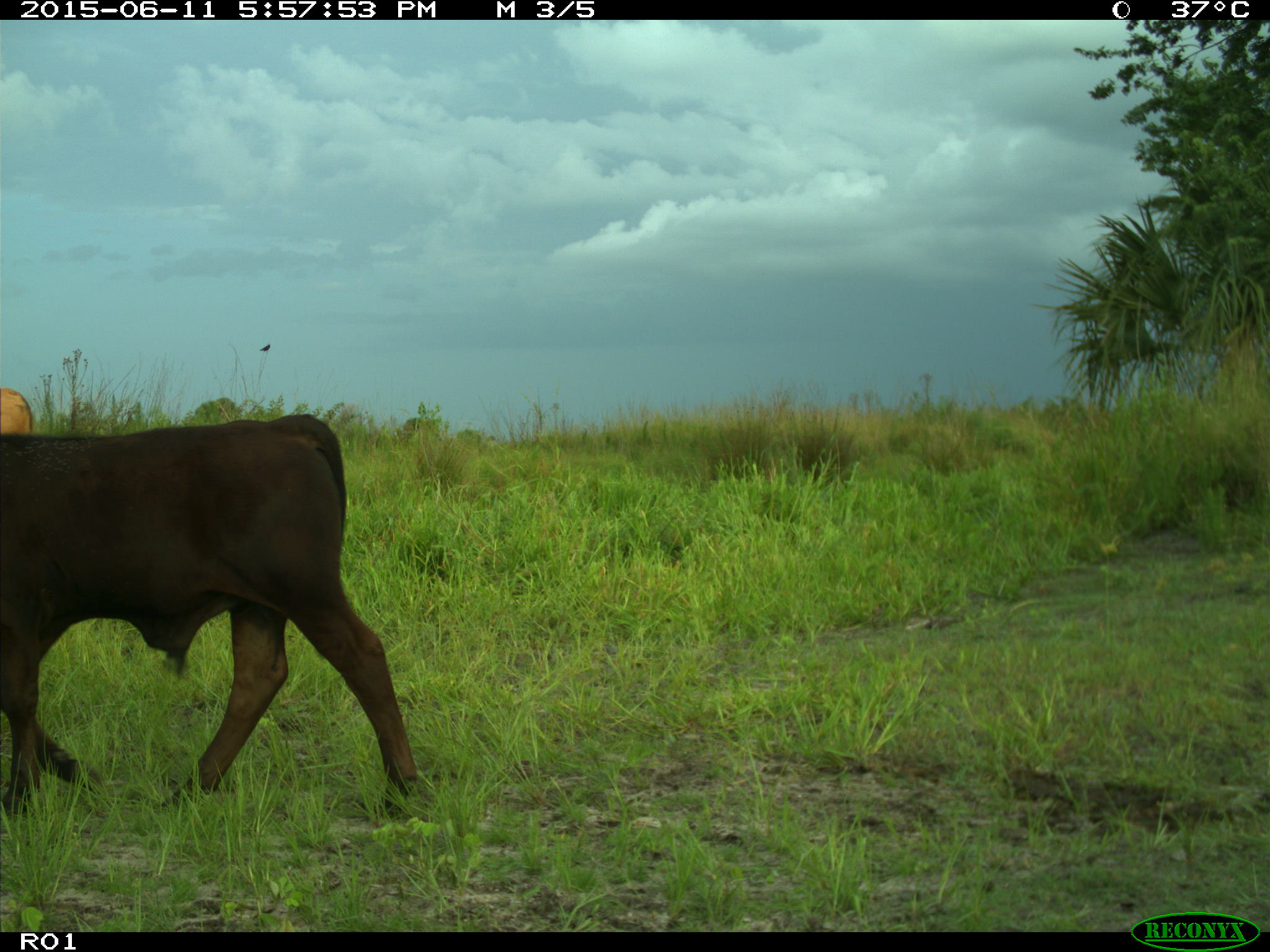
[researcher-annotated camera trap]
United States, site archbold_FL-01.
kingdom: Animalia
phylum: Chordata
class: Mammalia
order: Artiodactyla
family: Bovidae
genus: Bos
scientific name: Bos taurus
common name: domestic cow